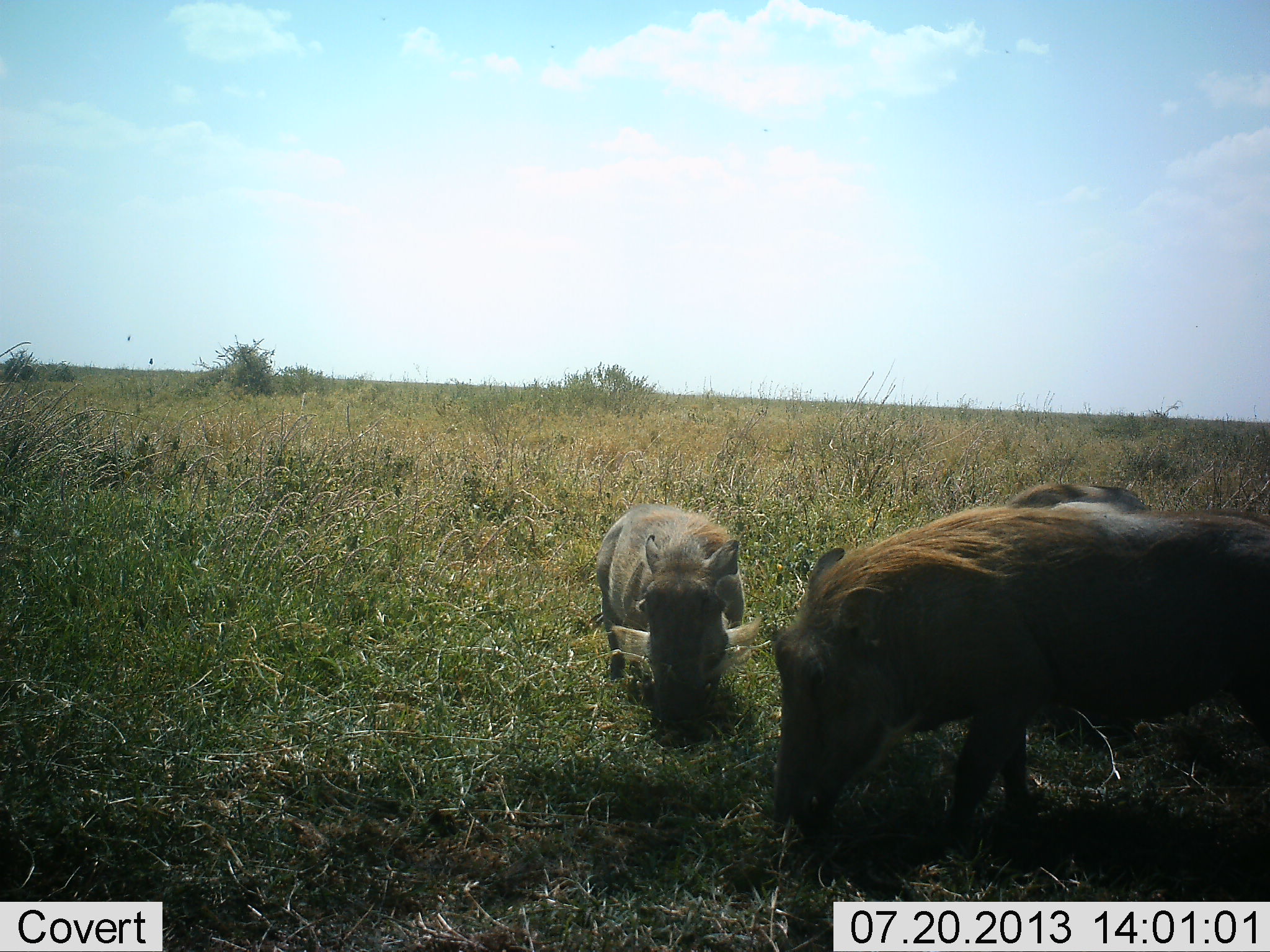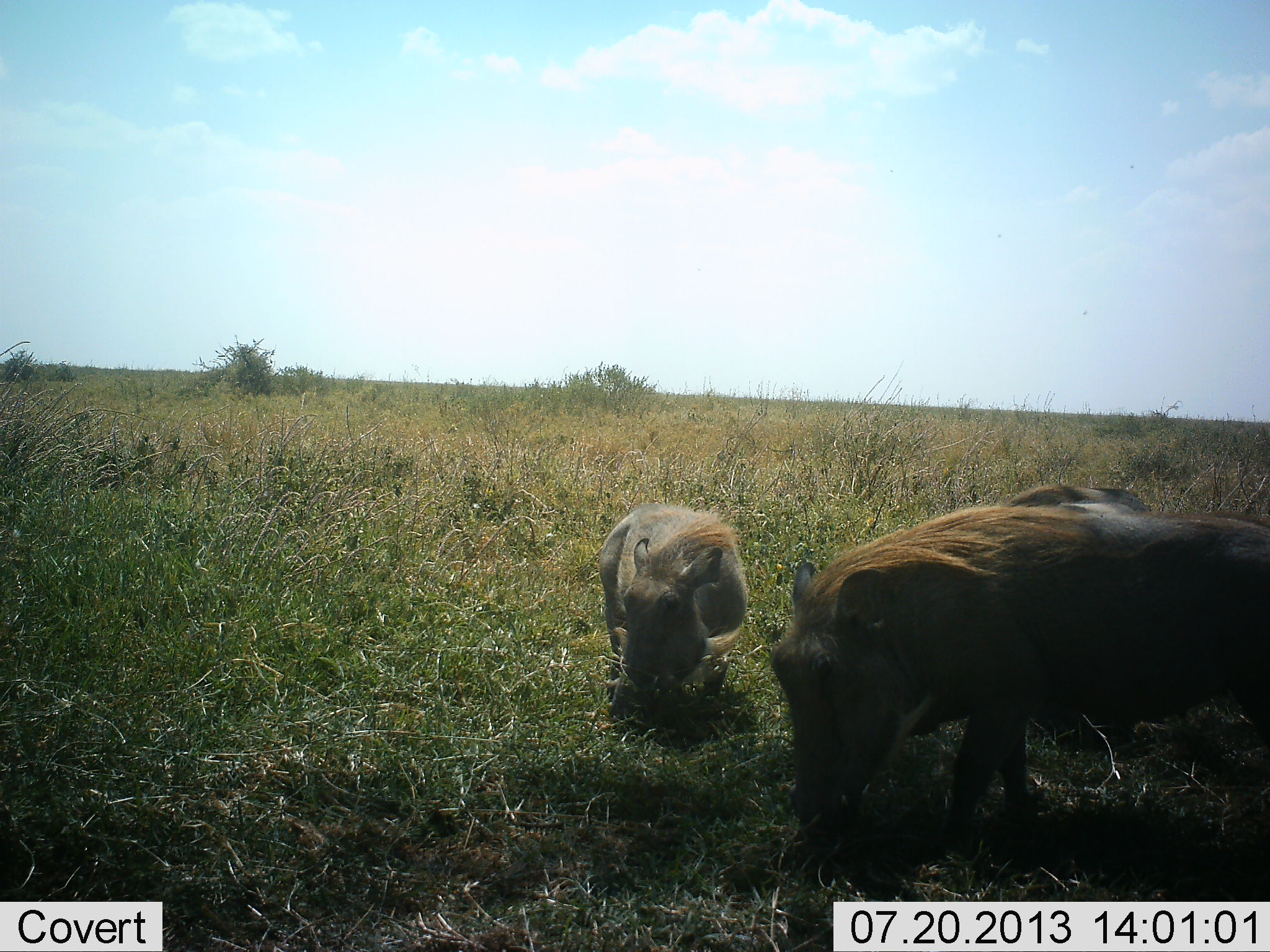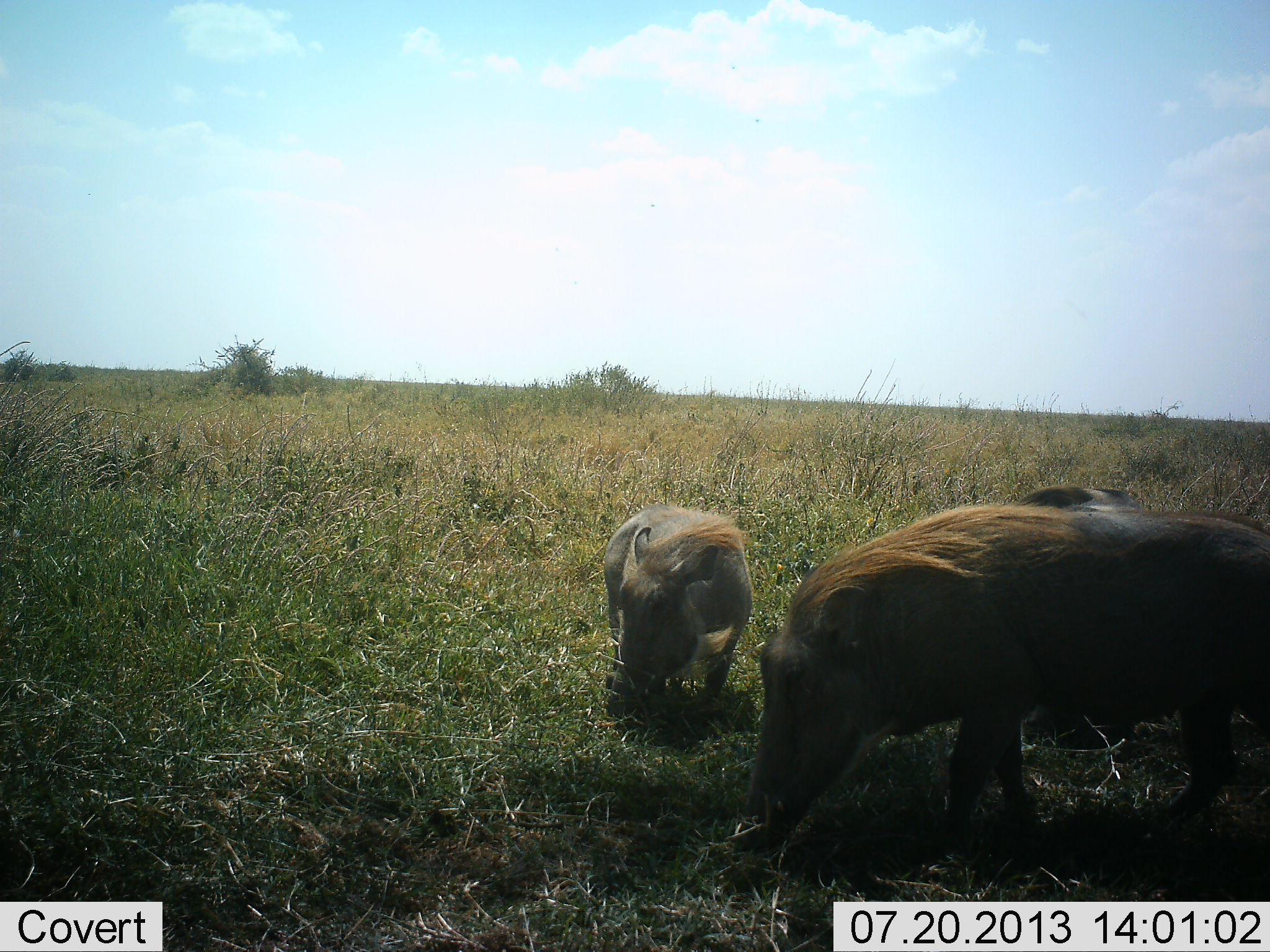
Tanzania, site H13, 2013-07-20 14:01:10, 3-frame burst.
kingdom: Animalia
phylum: Chordata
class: Mammalia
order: Artiodactyla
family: Suidae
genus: Phacochoerus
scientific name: Phacochoerus africanus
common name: warthog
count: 3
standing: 22%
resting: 0%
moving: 4%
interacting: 4%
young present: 30%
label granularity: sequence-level